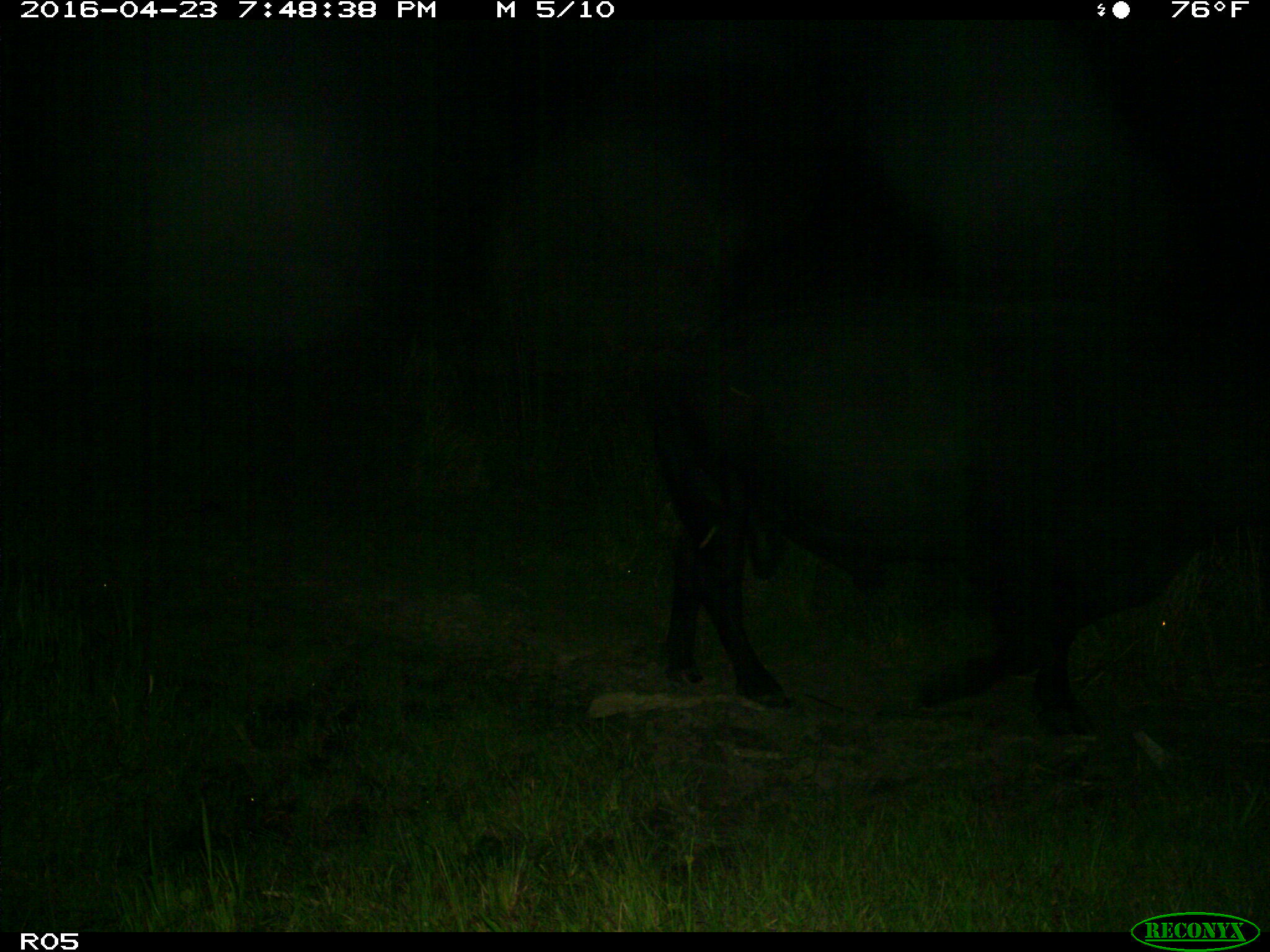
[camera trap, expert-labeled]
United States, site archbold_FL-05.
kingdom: Animalia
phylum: Chordata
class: Mammalia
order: Artiodactyla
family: Bovidae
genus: Bos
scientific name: Bos taurus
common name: domestic cow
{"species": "Bos taurus (domestic cow)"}